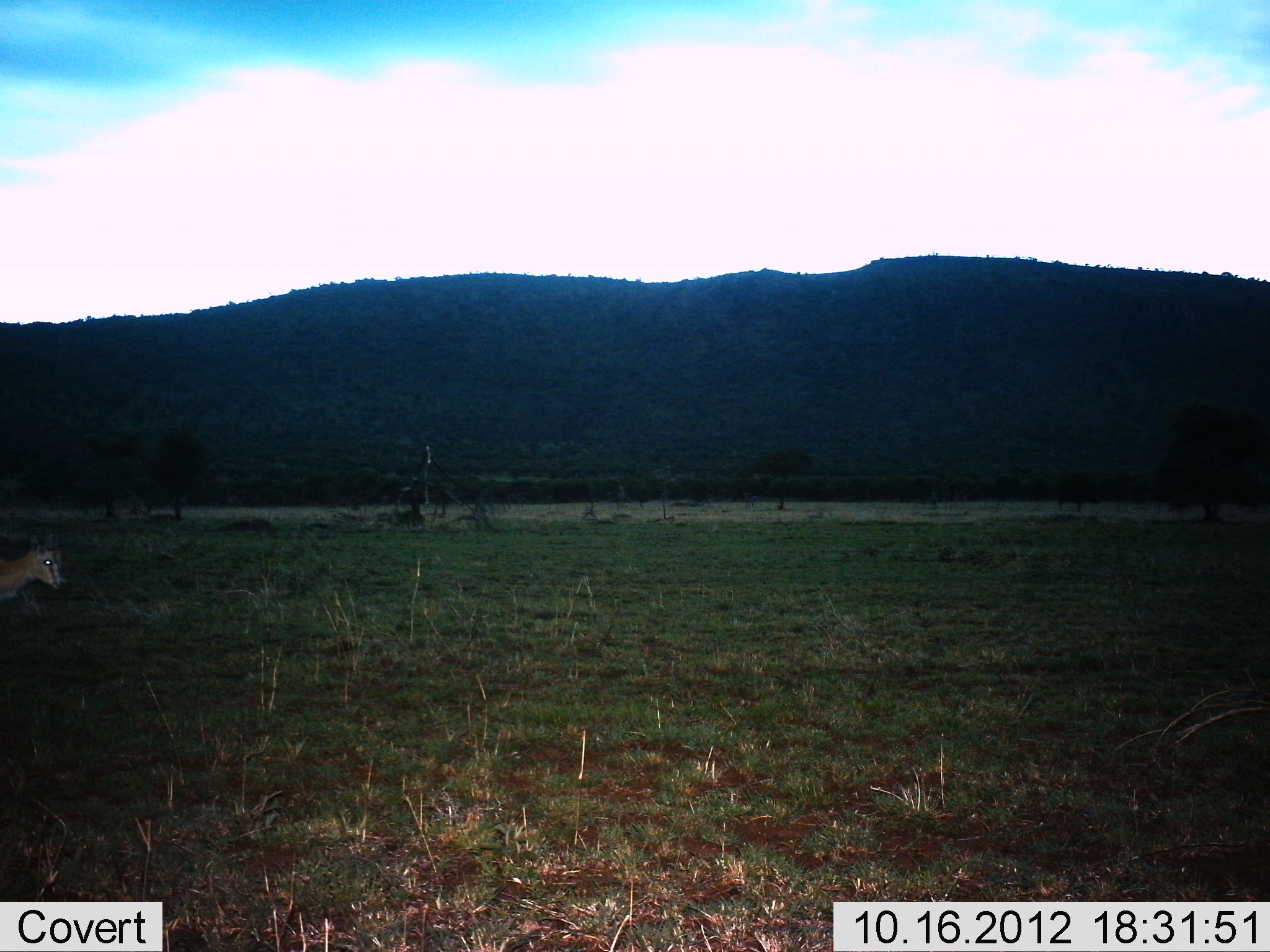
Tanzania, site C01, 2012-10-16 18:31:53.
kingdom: Animalia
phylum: Chordata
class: Mammalia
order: Artiodactyla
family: Bovidae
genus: Eudorcas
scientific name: Eudorcas thomsonii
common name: thomson's gazelle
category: gazellethomsons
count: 1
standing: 70%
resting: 0%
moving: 40%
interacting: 0%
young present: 0%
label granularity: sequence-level